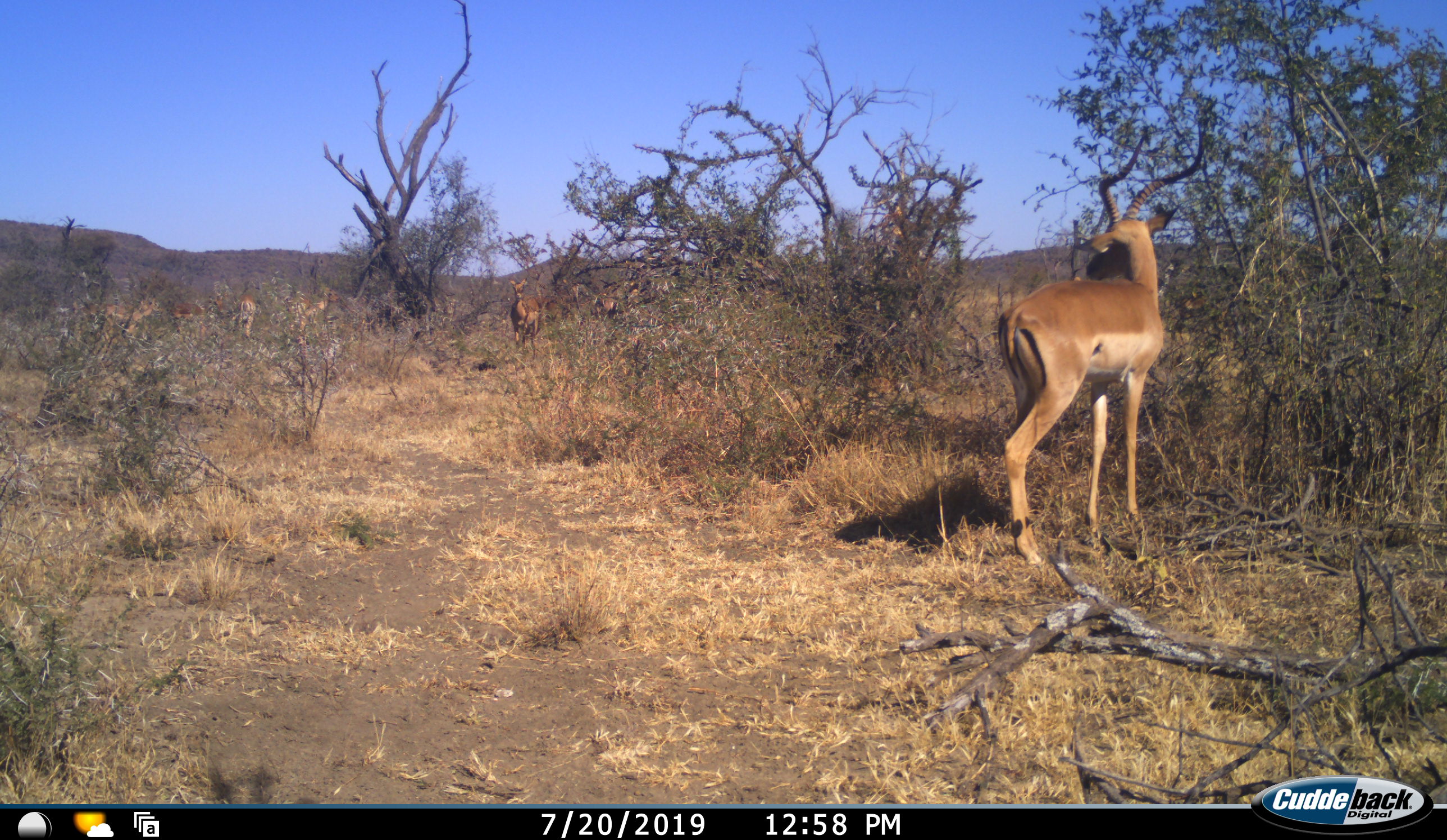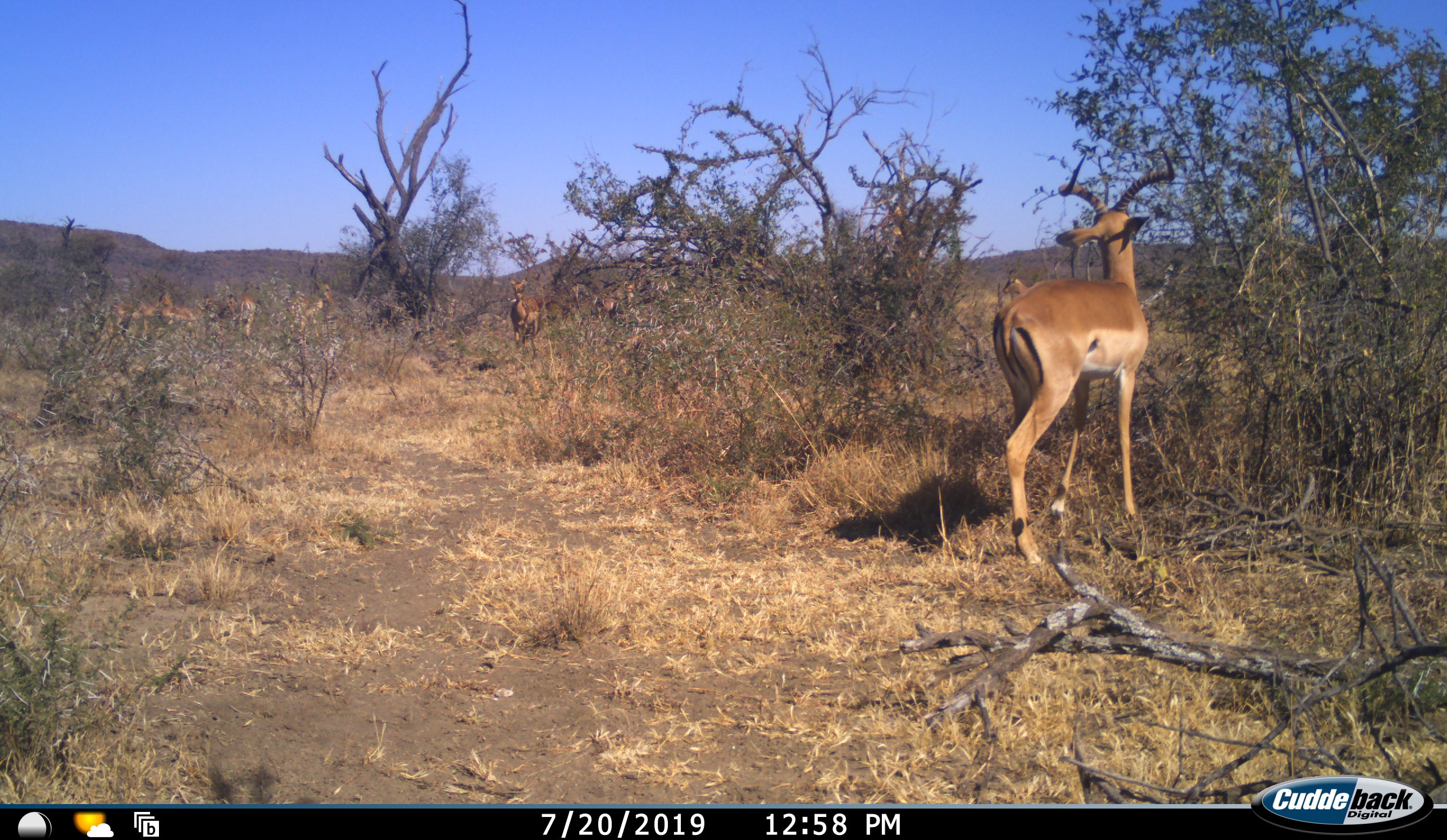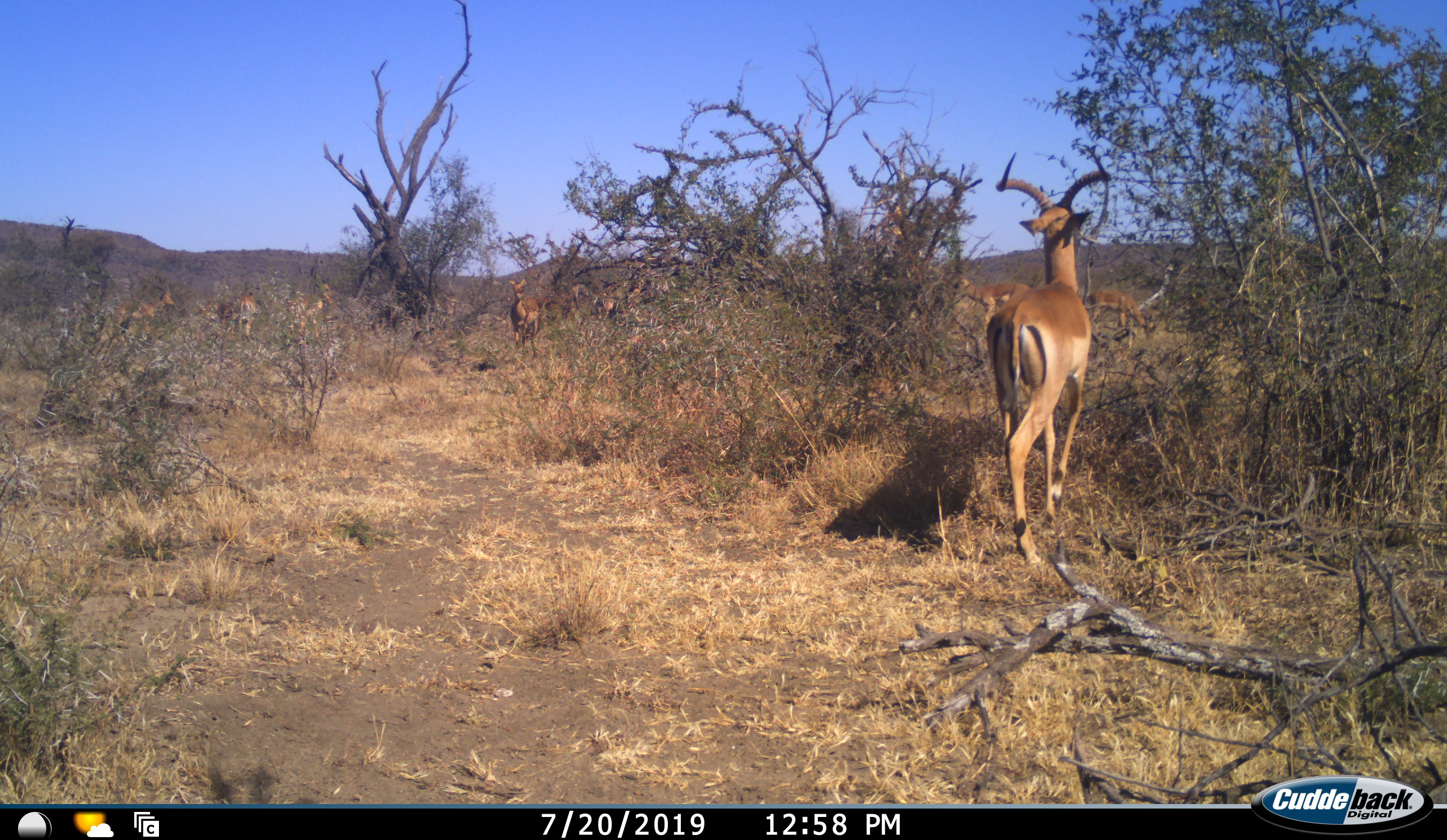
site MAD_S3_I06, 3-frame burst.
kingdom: Animalia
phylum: Chordata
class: Mammalia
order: Artiodactyla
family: Bovidae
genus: Aepyceros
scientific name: Aepyceros melampus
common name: impala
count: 11-50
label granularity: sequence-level